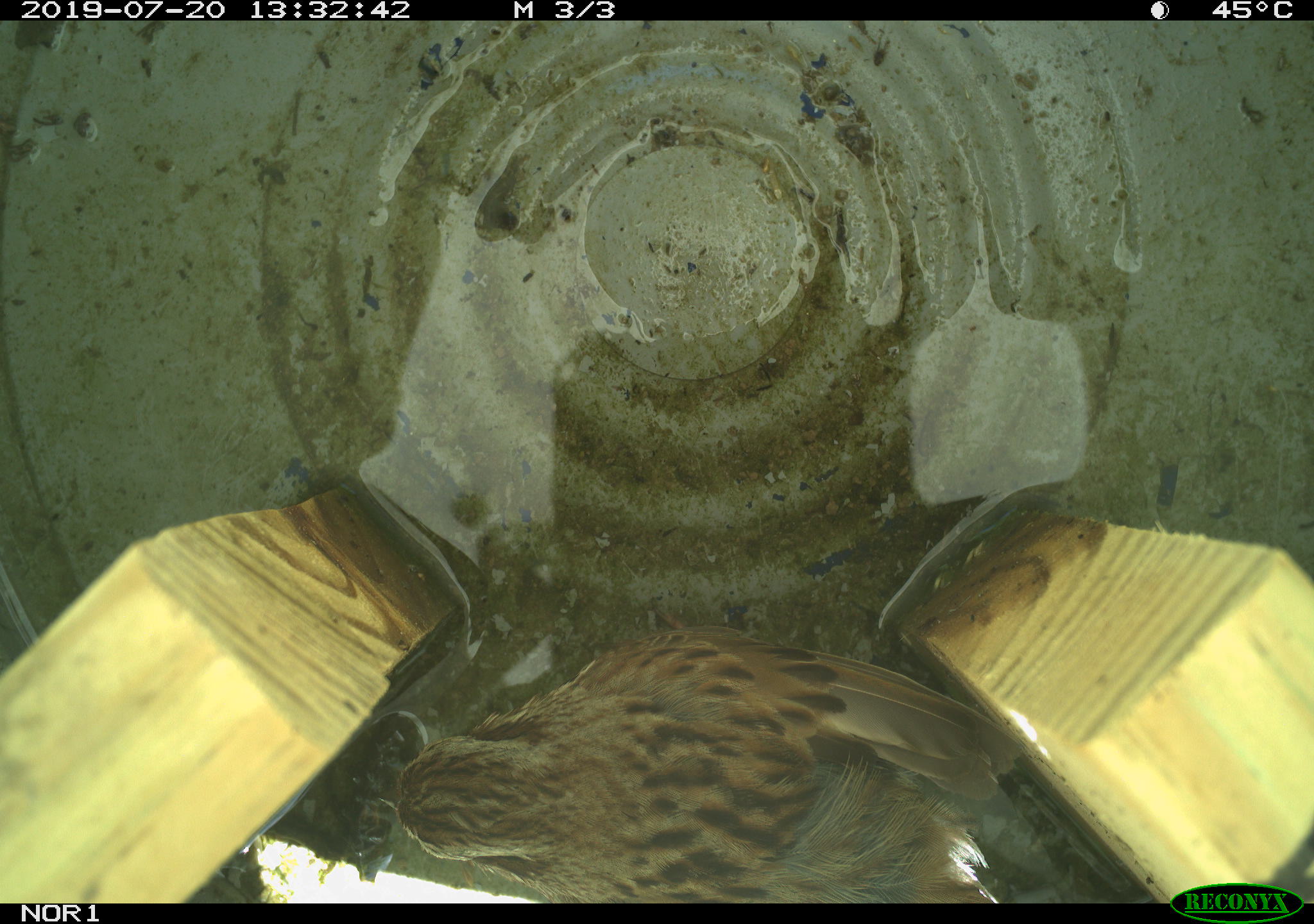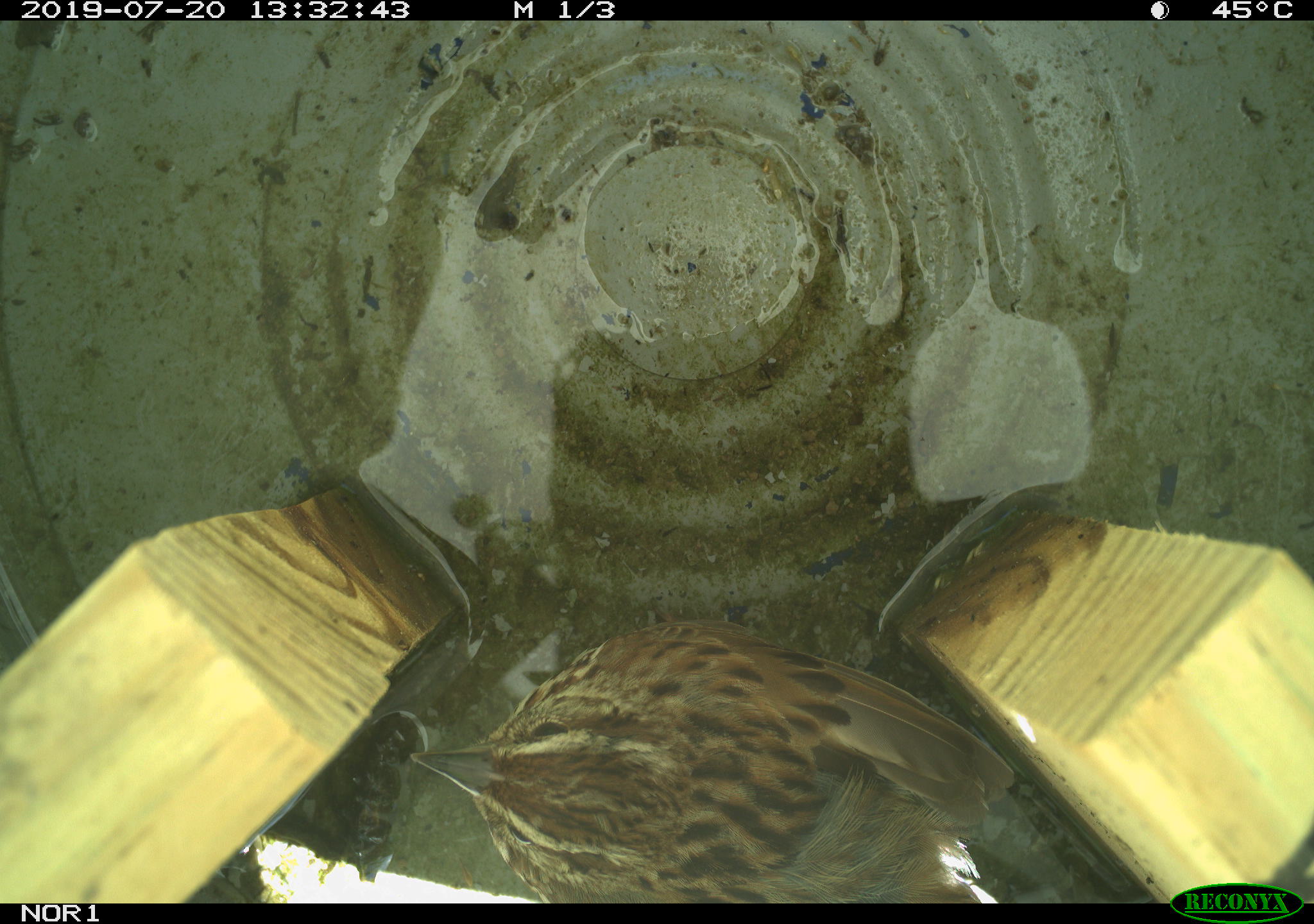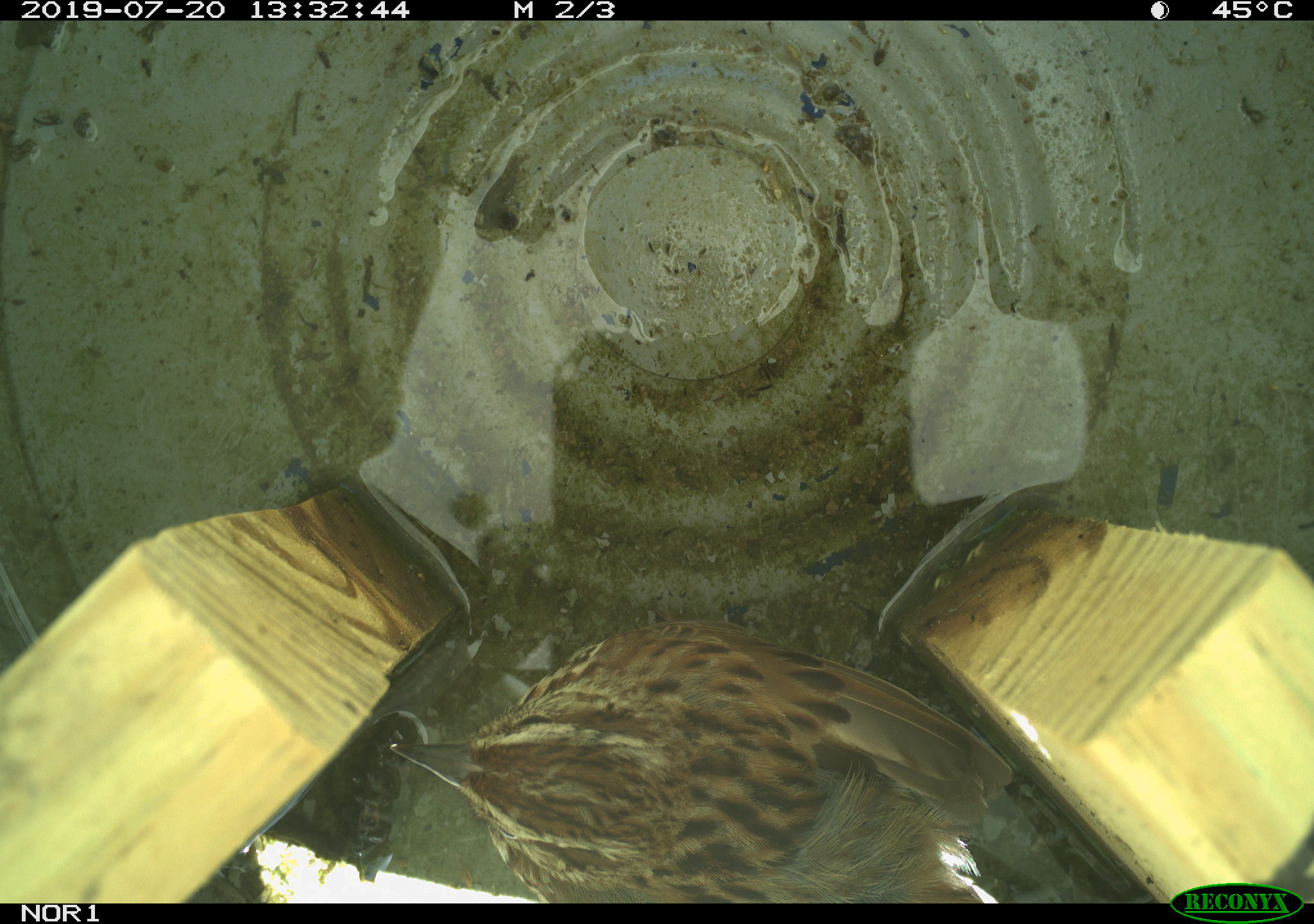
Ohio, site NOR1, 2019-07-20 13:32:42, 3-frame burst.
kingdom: Animalia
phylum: Chordata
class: Aves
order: Passeriformes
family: Passerellidae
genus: Melospiza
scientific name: Melospiza melodia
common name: song sparrow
Song sparrow (Melospiza melodia).